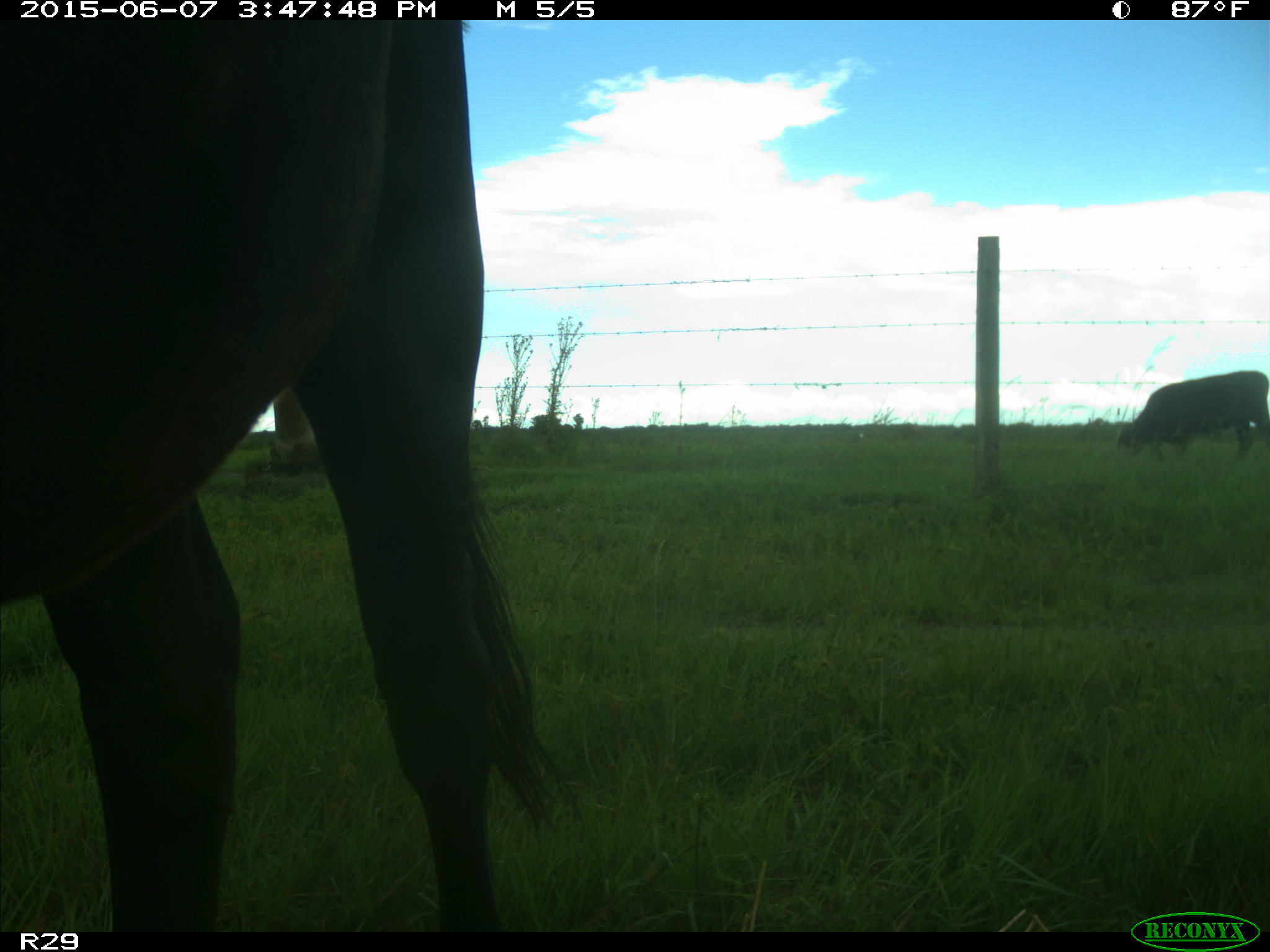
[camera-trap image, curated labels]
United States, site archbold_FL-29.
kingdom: Animalia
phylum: Chordata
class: Mammalia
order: Artiodactyla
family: Bovidae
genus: Bos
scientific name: Bos taurus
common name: domestic cow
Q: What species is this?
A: Bos taurus (domestic cow).